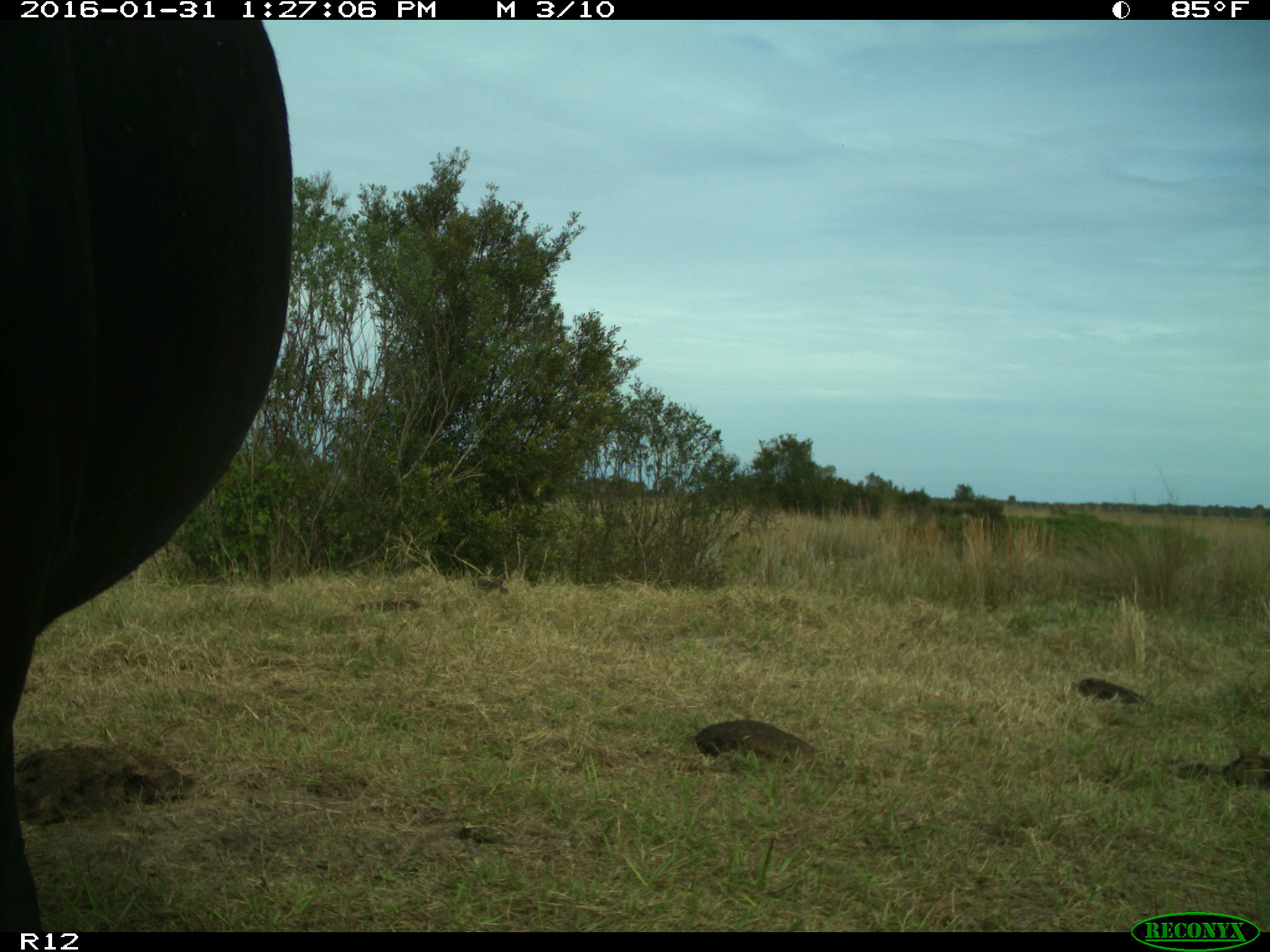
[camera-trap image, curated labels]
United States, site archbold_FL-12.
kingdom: Animalia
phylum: Chordata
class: Mammalia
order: Artiodactyla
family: Bovidae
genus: Bos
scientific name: Bos taurus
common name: domestic cow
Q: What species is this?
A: Bos taurus (domestic cow).